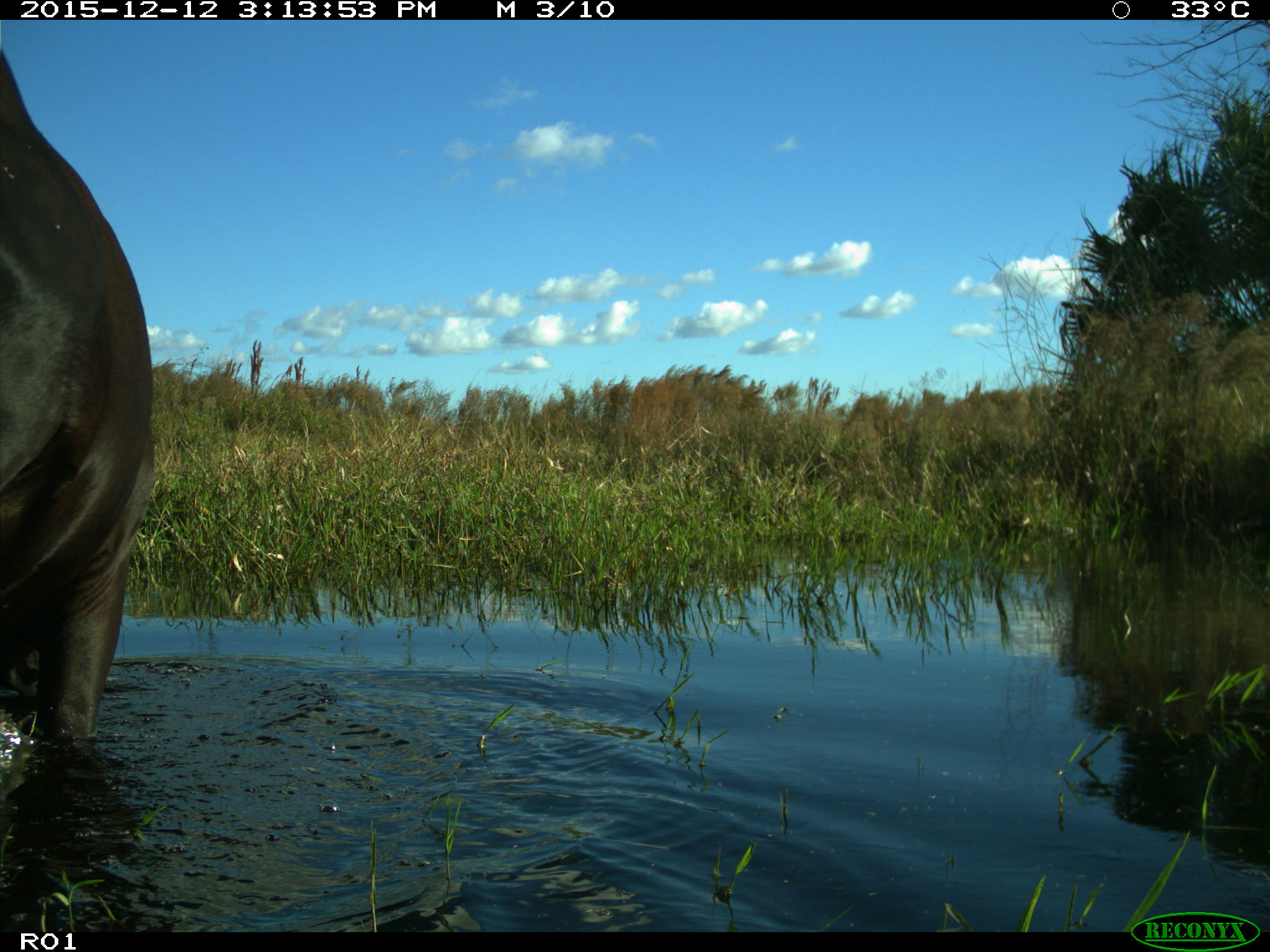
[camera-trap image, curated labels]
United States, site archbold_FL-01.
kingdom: Animalia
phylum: Chordata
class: Mammalia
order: Artiodactyla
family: Bovidae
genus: Bos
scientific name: Bos taurus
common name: domestic cow